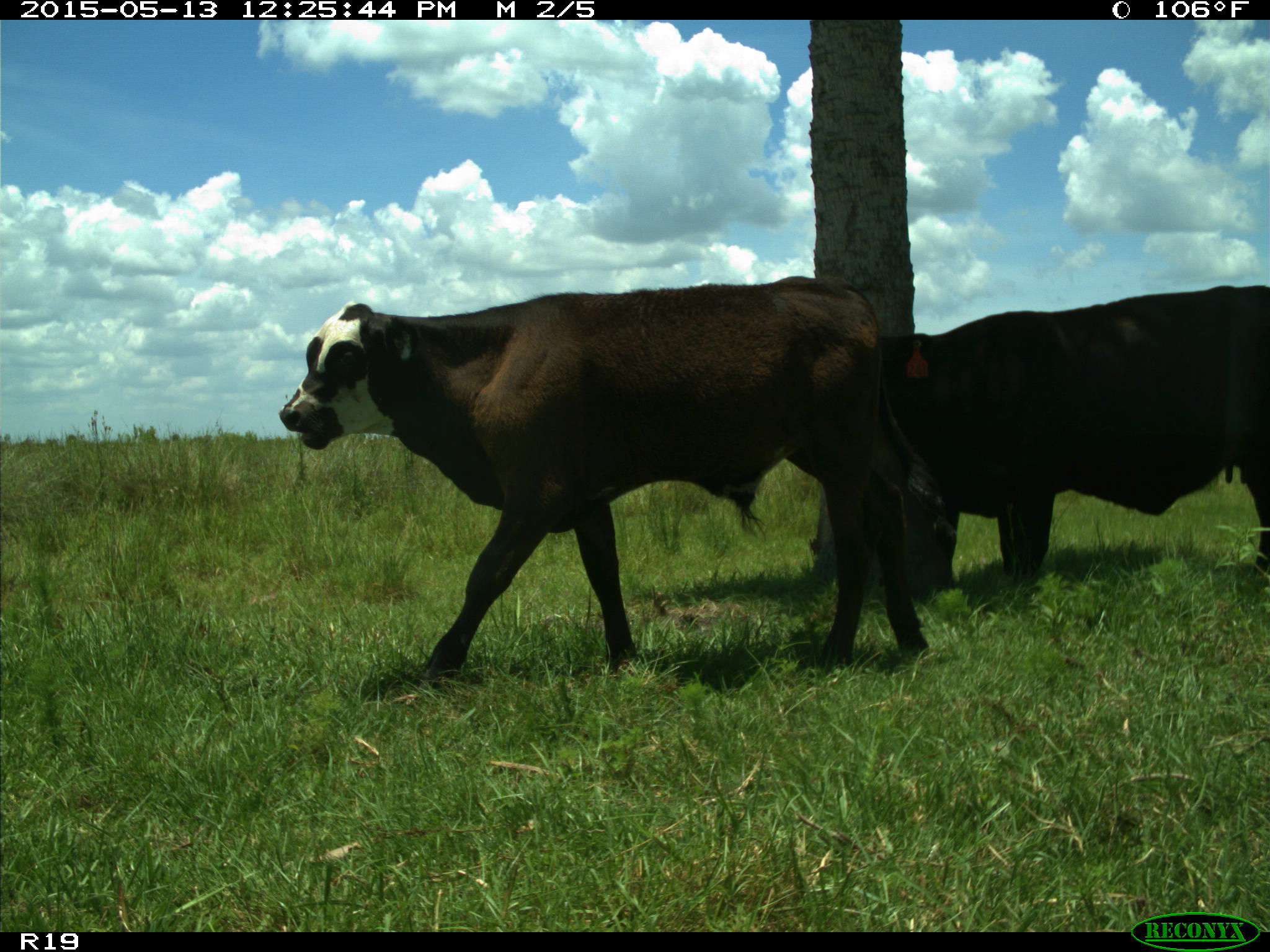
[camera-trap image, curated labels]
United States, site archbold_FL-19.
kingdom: Animalia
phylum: Chordata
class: Mammalia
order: Artiodactyla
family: Bovidae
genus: Bos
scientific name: Bos taurus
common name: domestic cow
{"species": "Bos taurus (domestic cow)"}